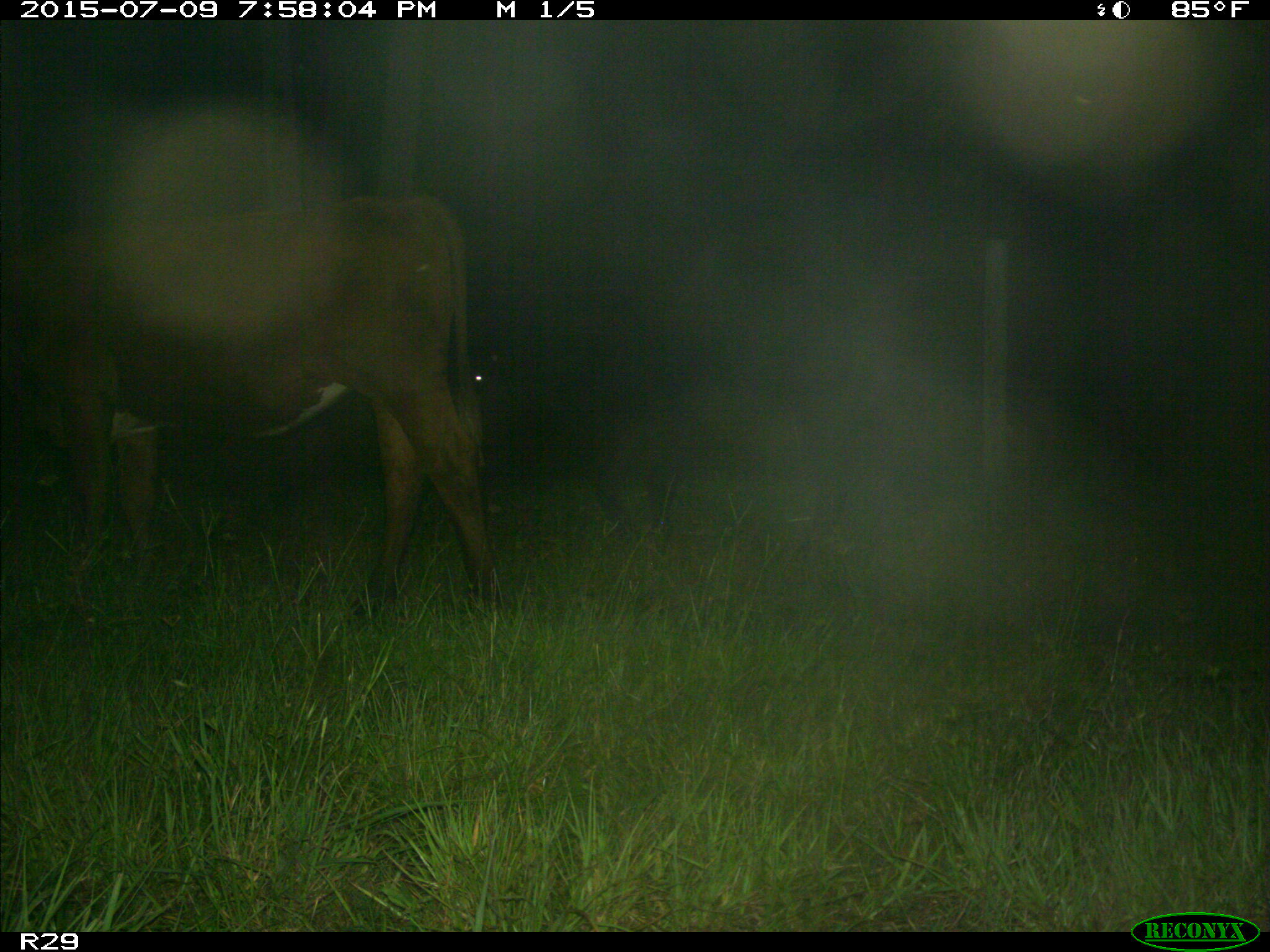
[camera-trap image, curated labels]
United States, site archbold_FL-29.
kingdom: Animalia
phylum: Chordata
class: Mammalia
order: Artiodactyla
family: Bovidae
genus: Bos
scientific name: Bos taurus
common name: domestic cow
Bos taurus (domestic cow).